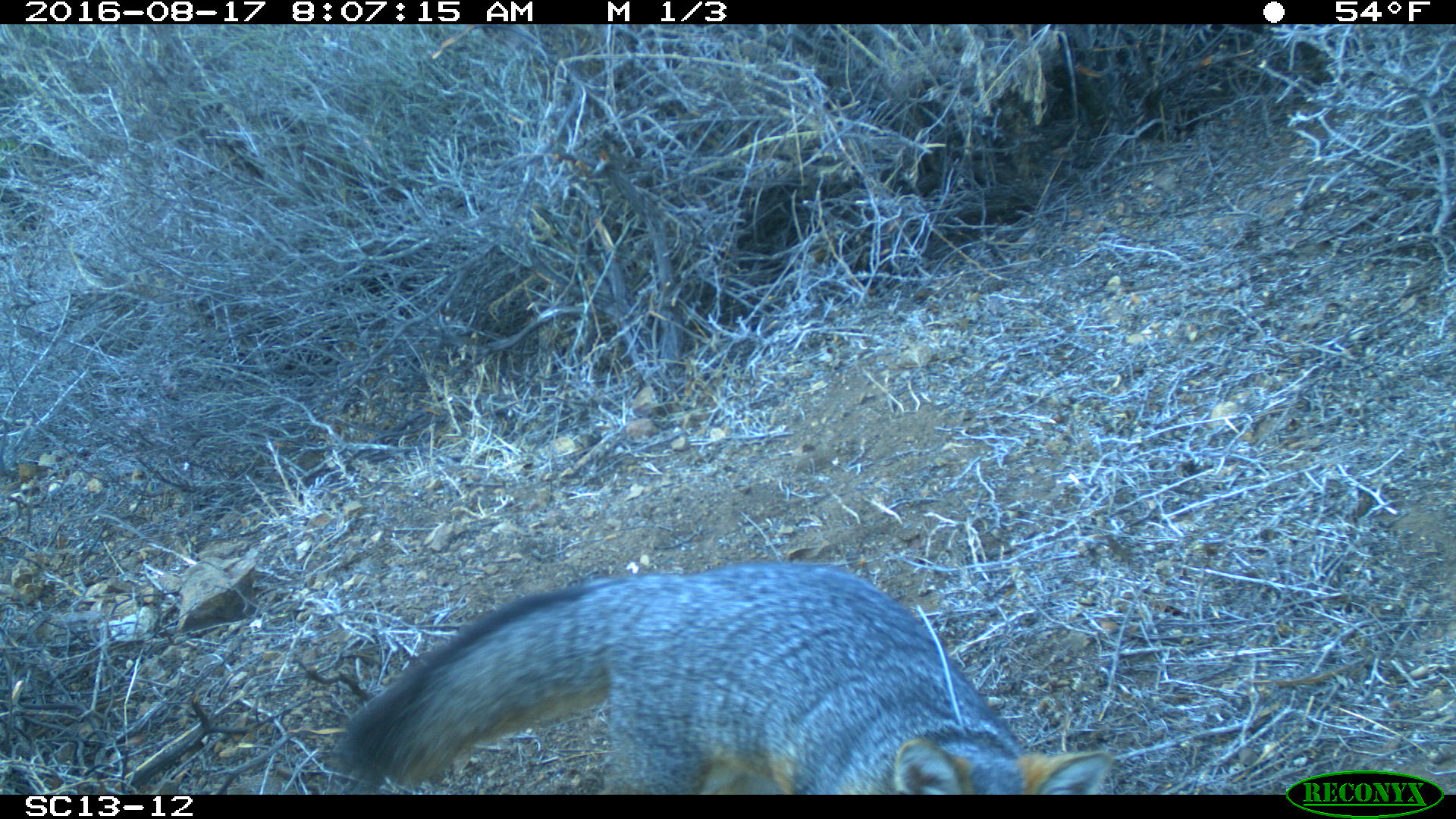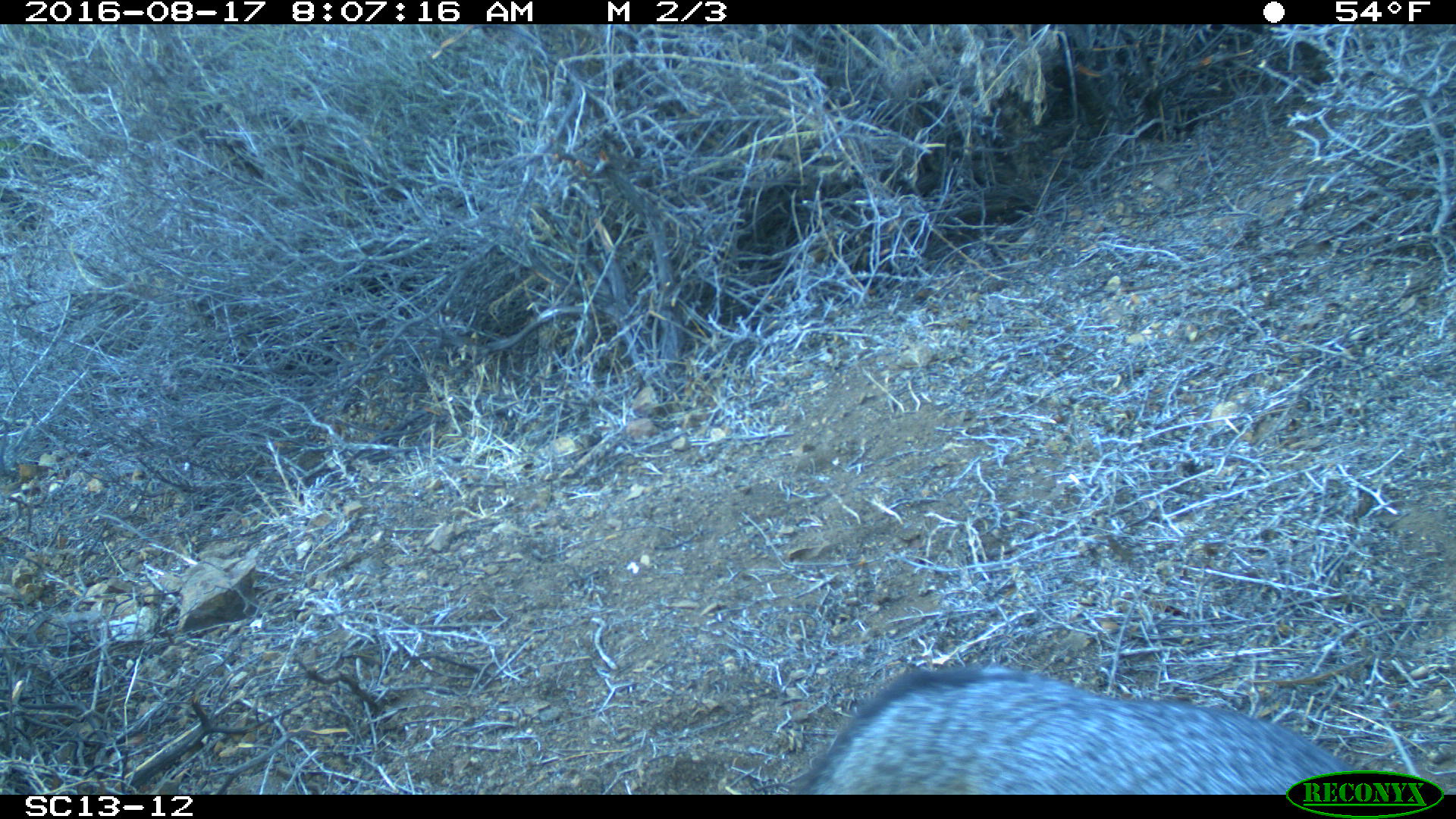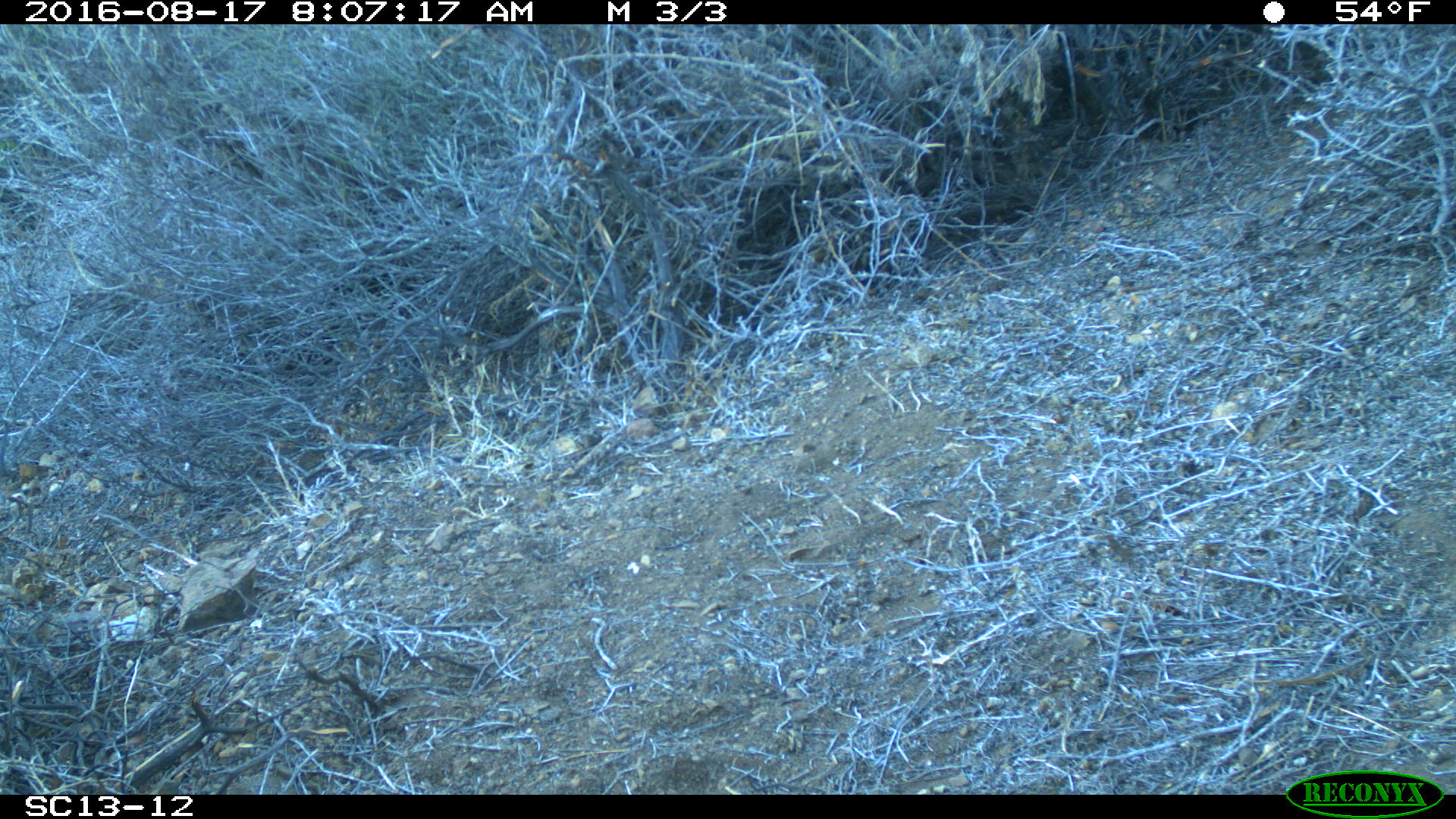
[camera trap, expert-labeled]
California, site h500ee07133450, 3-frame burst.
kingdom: Animalia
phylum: Chordata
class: Mammalia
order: Carnivora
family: Canidae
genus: Urocyon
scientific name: Urocyon littoralis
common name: island fox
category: fox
Fox (island fox) (Urocyon littoralis).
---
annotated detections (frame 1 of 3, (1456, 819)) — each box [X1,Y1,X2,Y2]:
fox: [333,561,1116,793]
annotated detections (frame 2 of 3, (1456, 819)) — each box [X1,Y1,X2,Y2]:
fox: [786,667,1378,793]